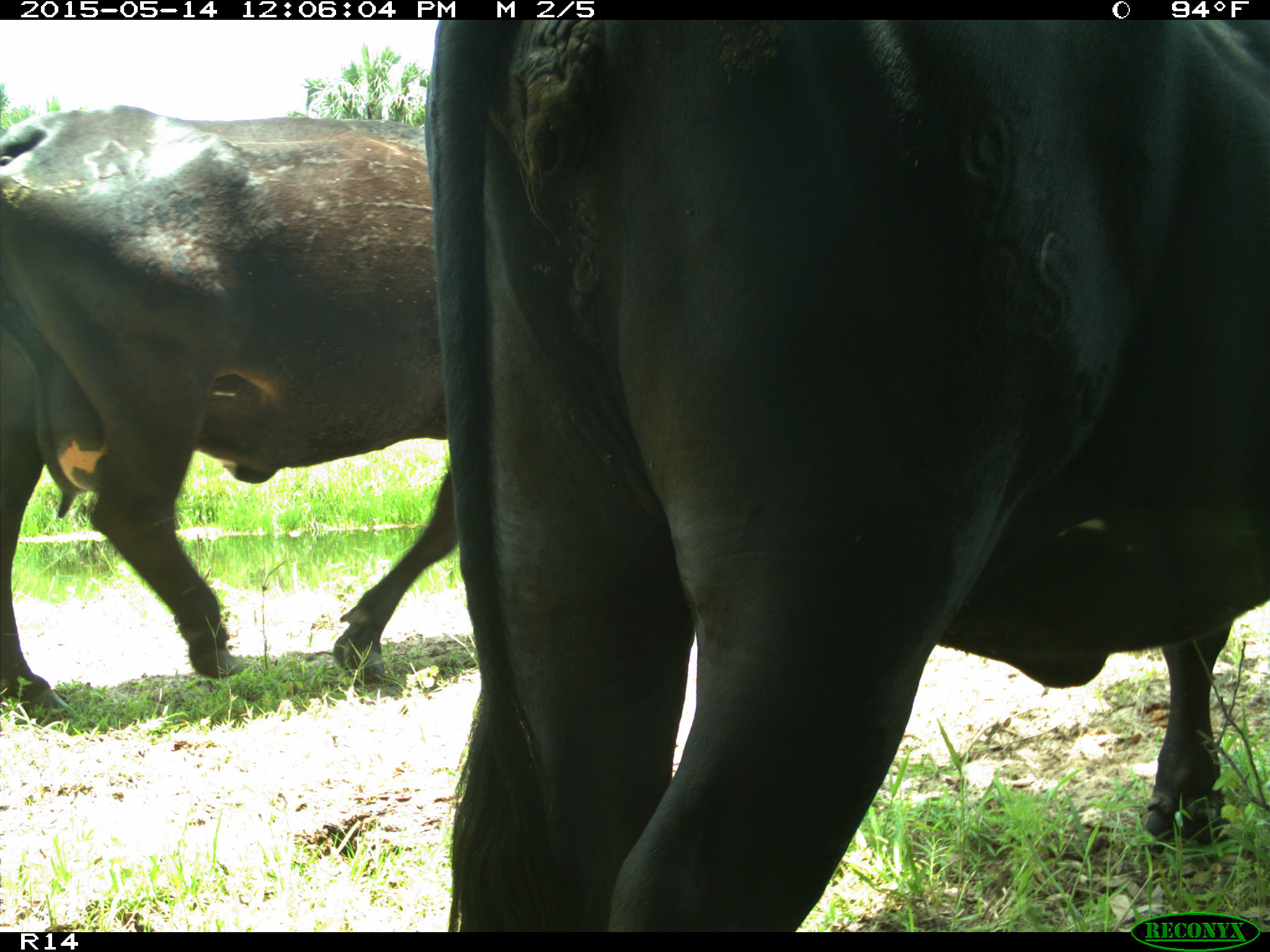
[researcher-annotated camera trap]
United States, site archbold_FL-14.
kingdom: Animalia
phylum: Chordata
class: Mammalia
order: Artiodactyla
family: Bovidae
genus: Bos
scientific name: Bos taurus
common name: domestic cow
Bos taurus (domestic cow).